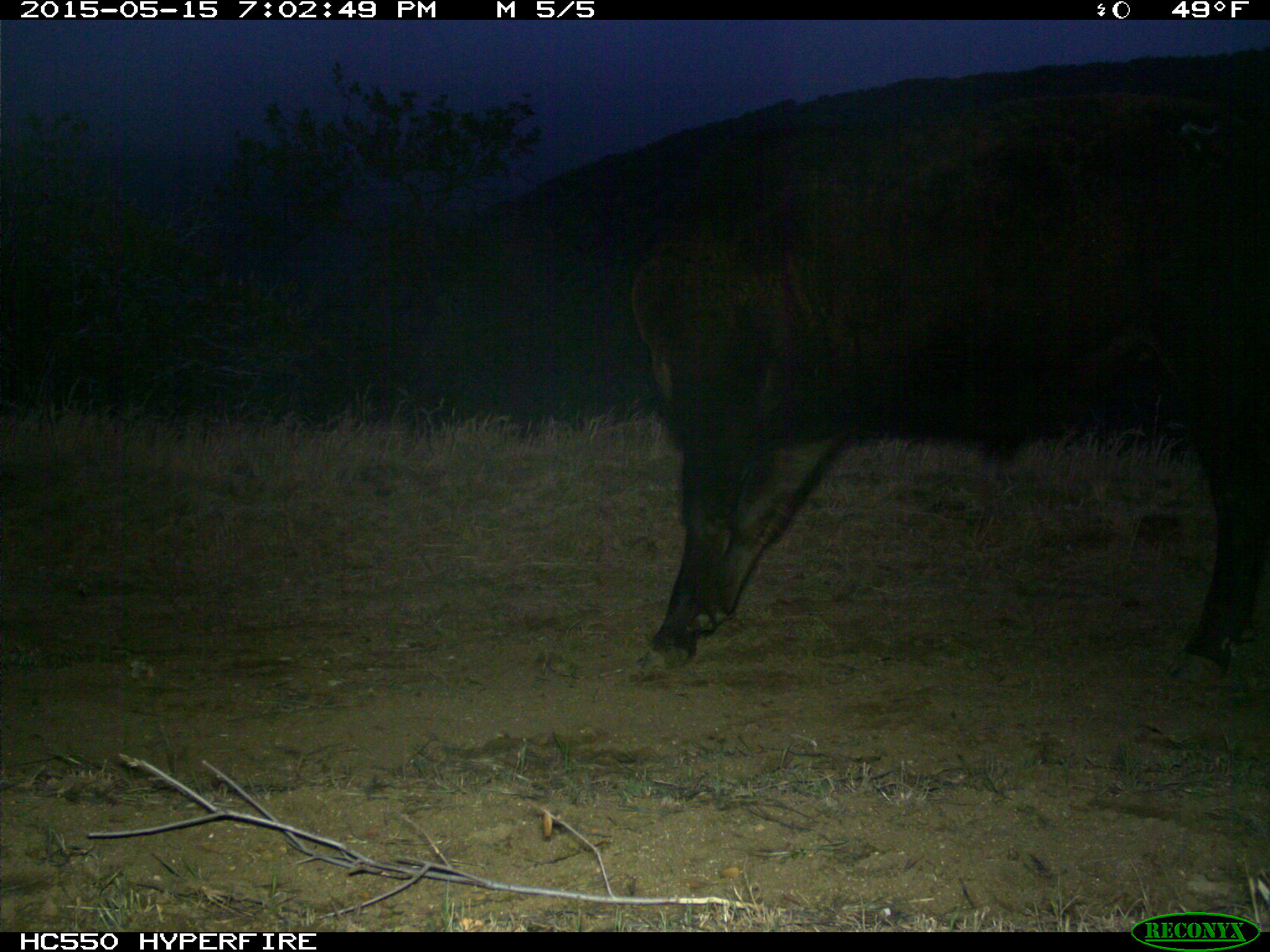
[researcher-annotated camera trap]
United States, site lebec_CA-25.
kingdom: Animalia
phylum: Chordata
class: Mammalia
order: Artiodactyla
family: Bovidae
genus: Bos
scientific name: Bos taurus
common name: domestic cow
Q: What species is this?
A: Bos taurus (domestic cow).